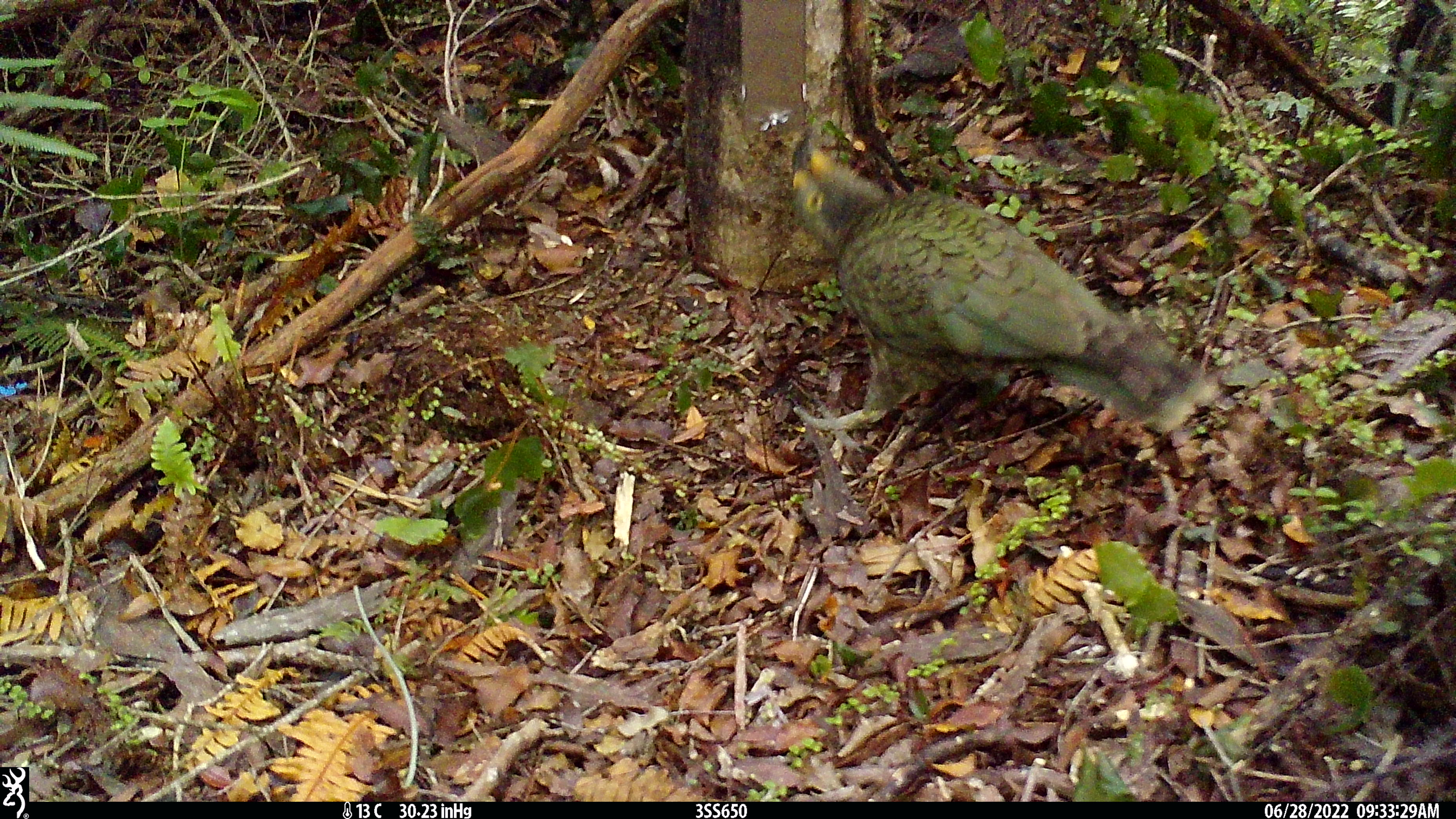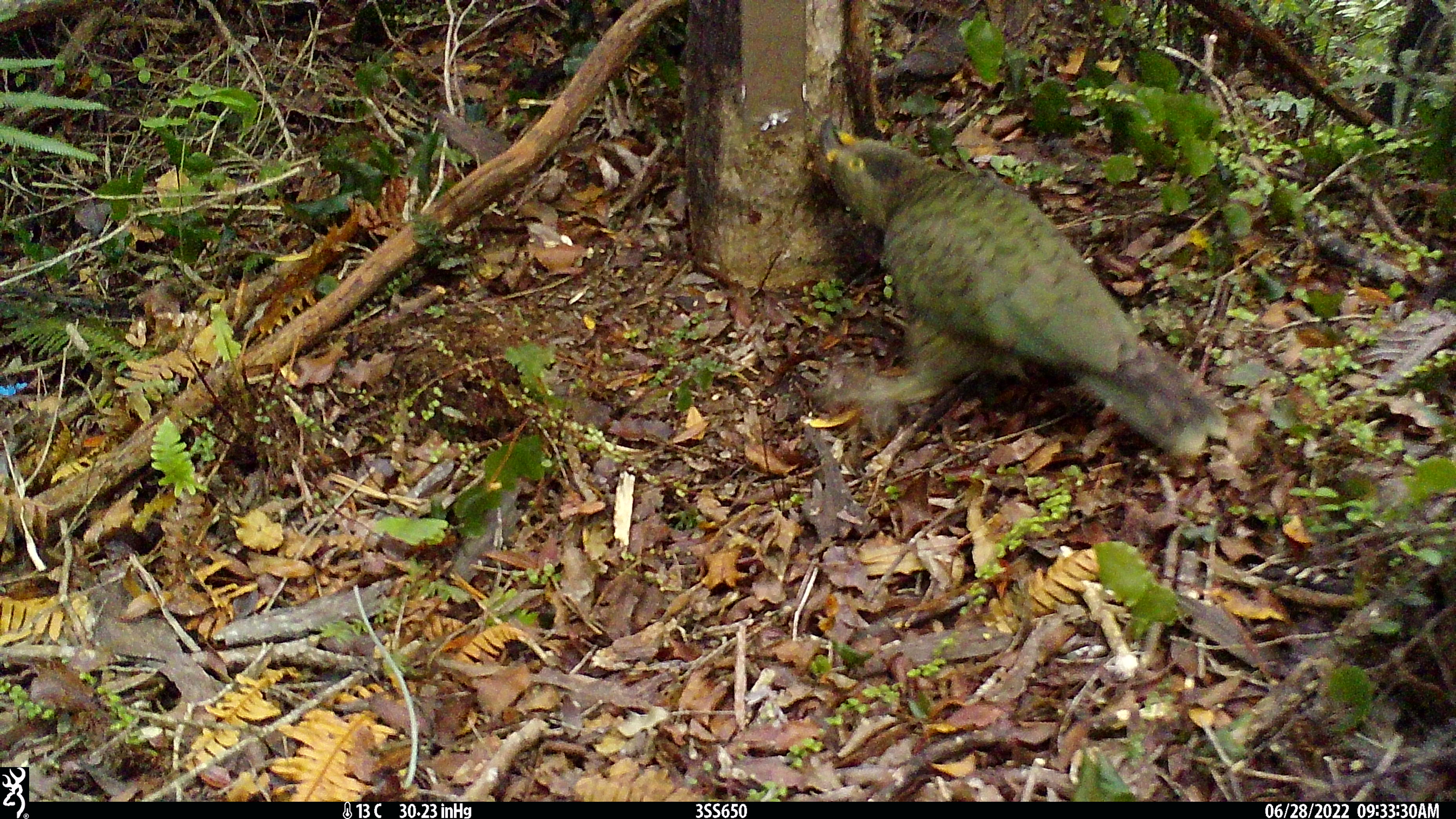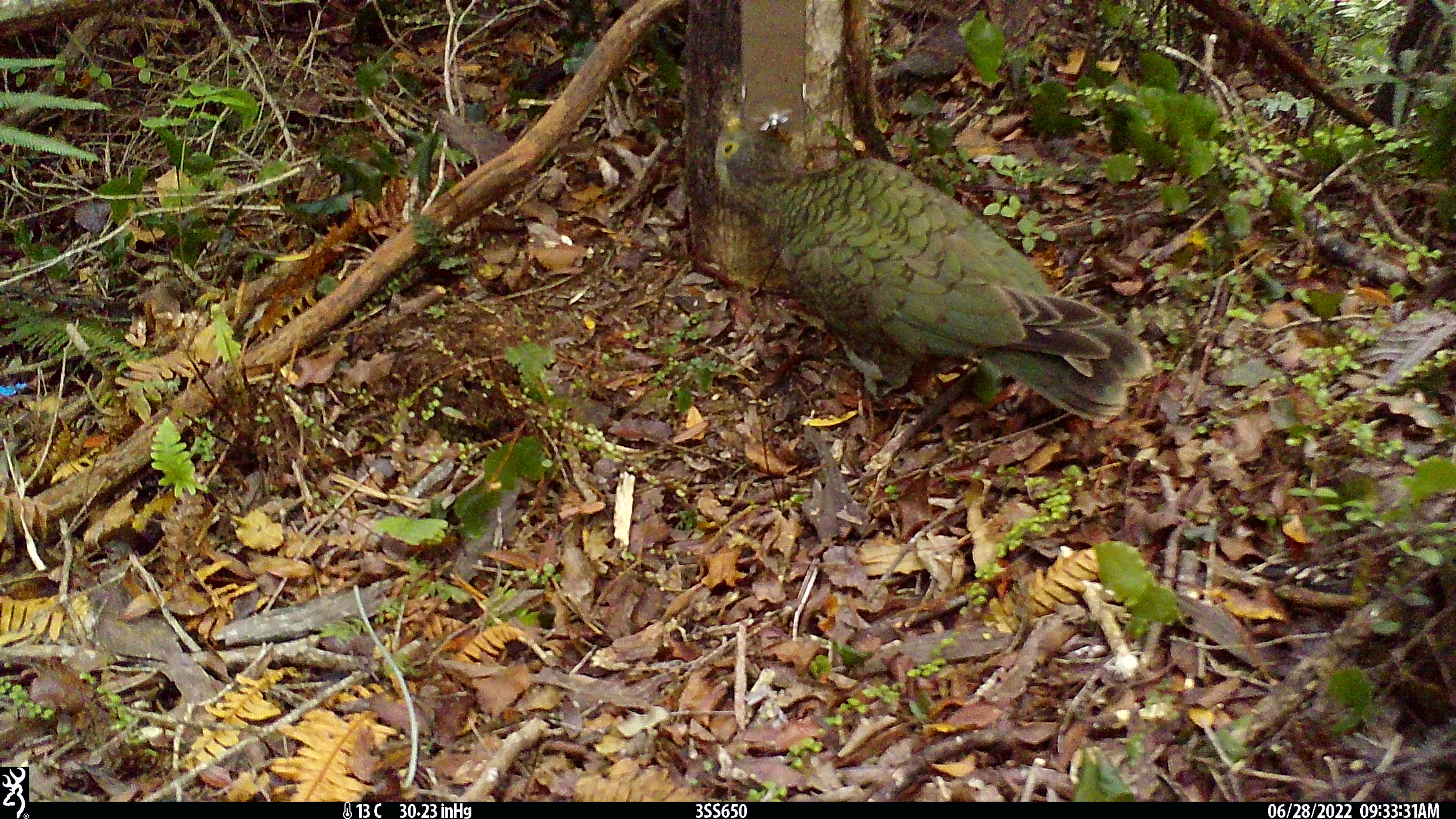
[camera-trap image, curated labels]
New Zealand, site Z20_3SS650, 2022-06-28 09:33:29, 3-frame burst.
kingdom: Animalia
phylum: Chordata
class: Aves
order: Psittaciformes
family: Strigopidae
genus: Nestor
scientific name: Nestor notabilis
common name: kea